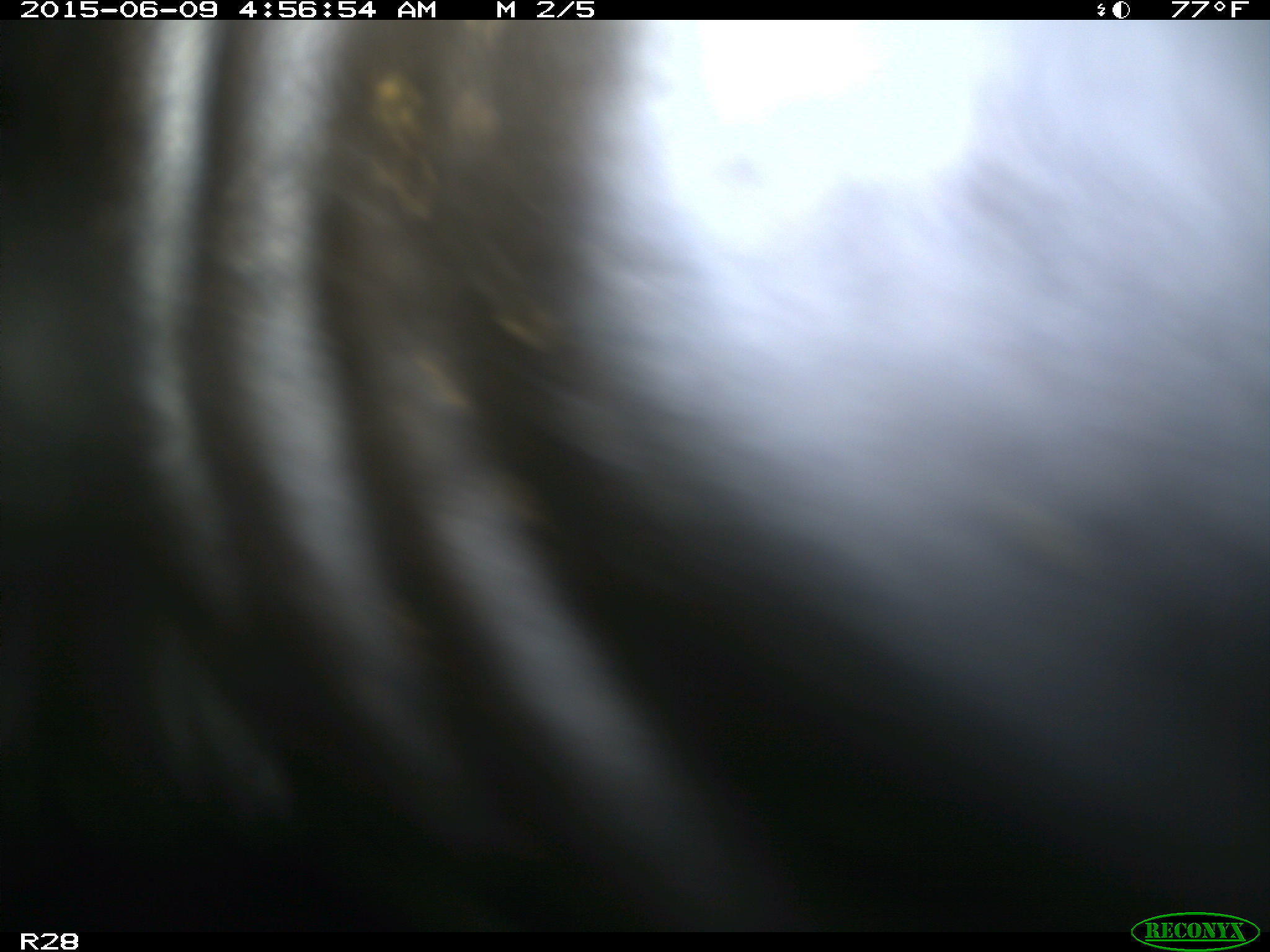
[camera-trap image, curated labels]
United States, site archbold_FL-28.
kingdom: Animalia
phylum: Chordata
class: Mammalia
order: Artiodactyla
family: Bovidae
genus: Bos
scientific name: Bos taurus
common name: domestic cow